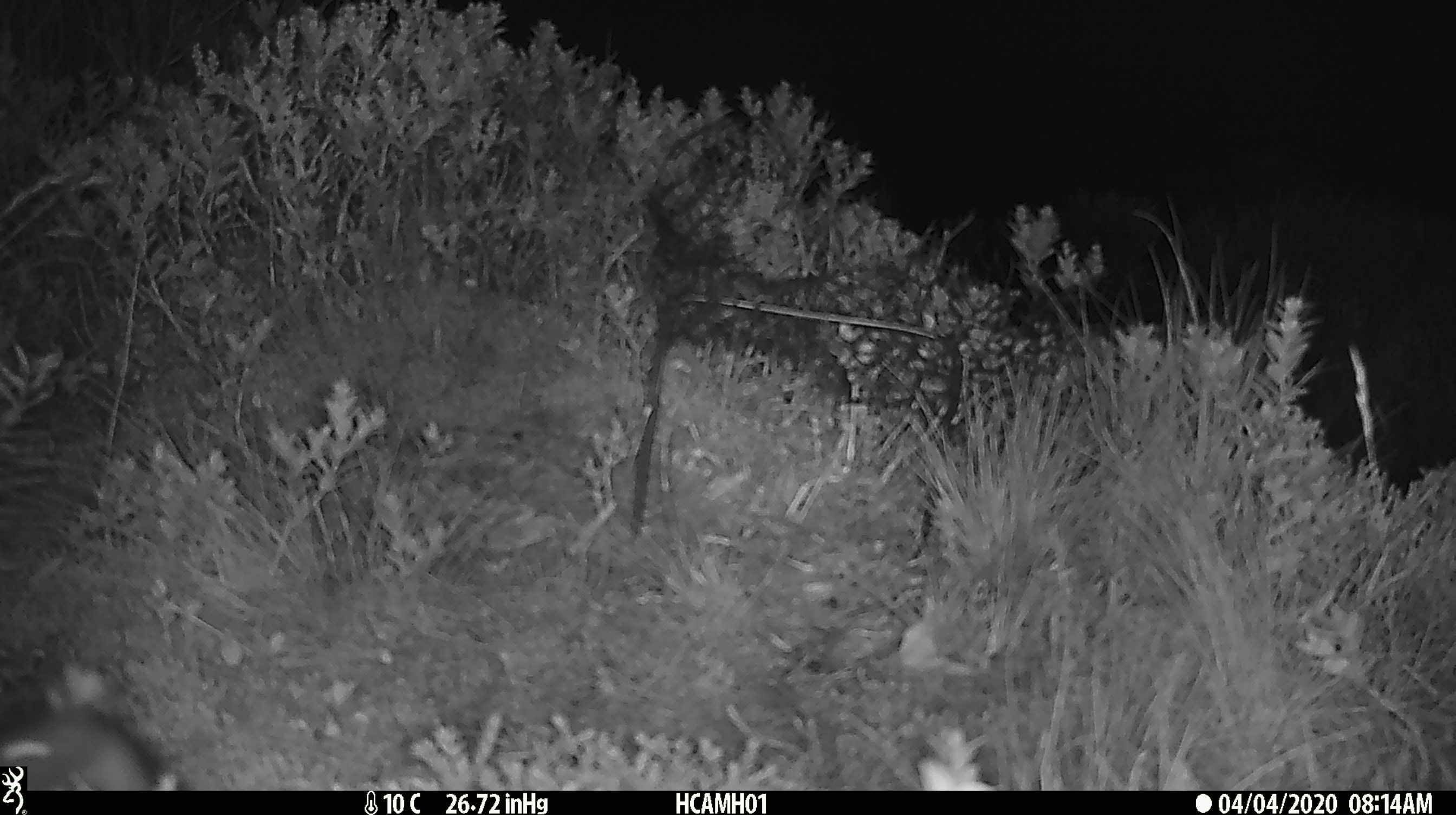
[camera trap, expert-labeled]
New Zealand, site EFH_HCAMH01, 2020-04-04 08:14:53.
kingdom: Animalia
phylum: Chordata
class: Mammalia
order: Rodentia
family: Muridae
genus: Mus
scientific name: Mus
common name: mouse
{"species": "mouse (Mus)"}